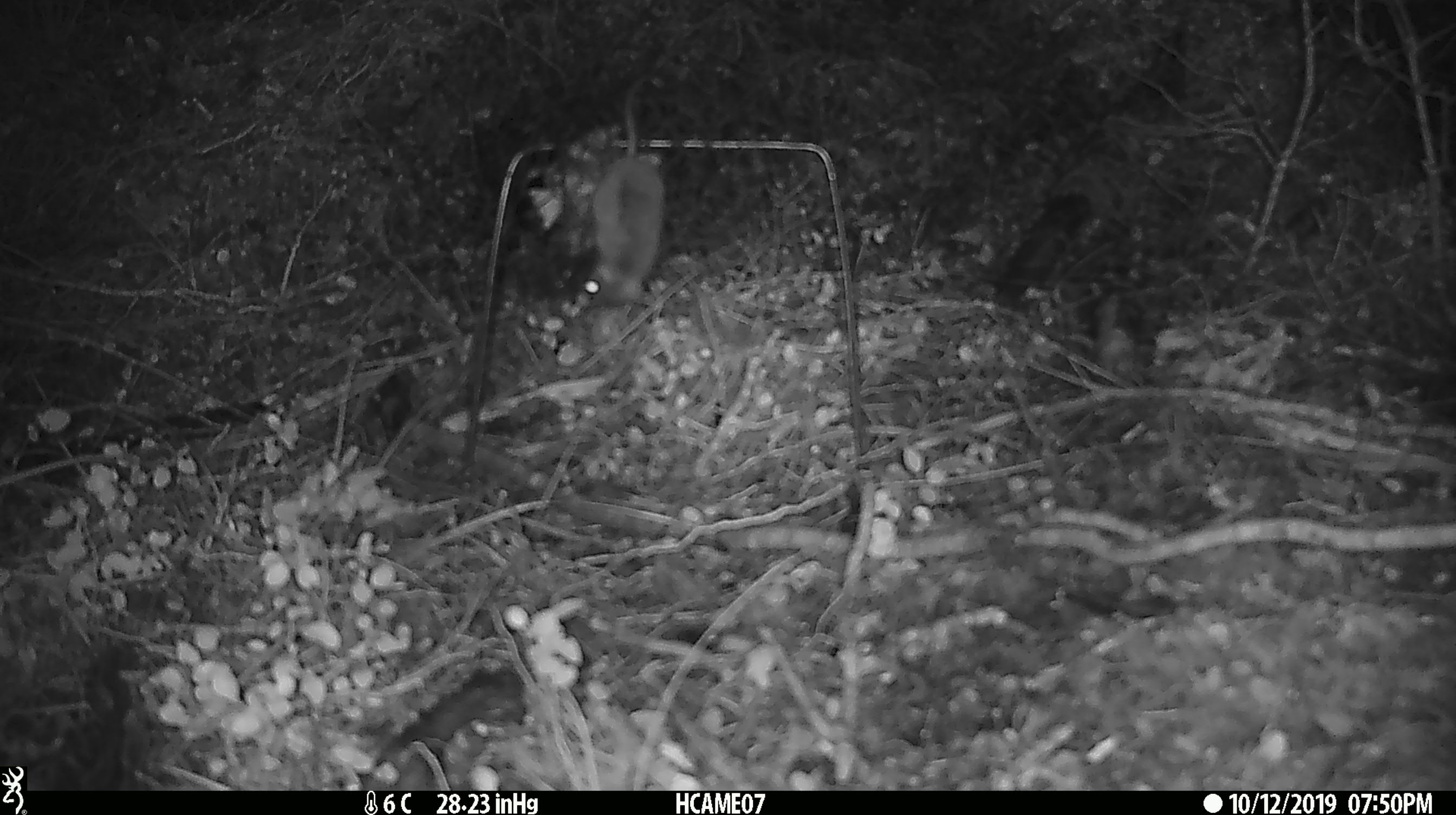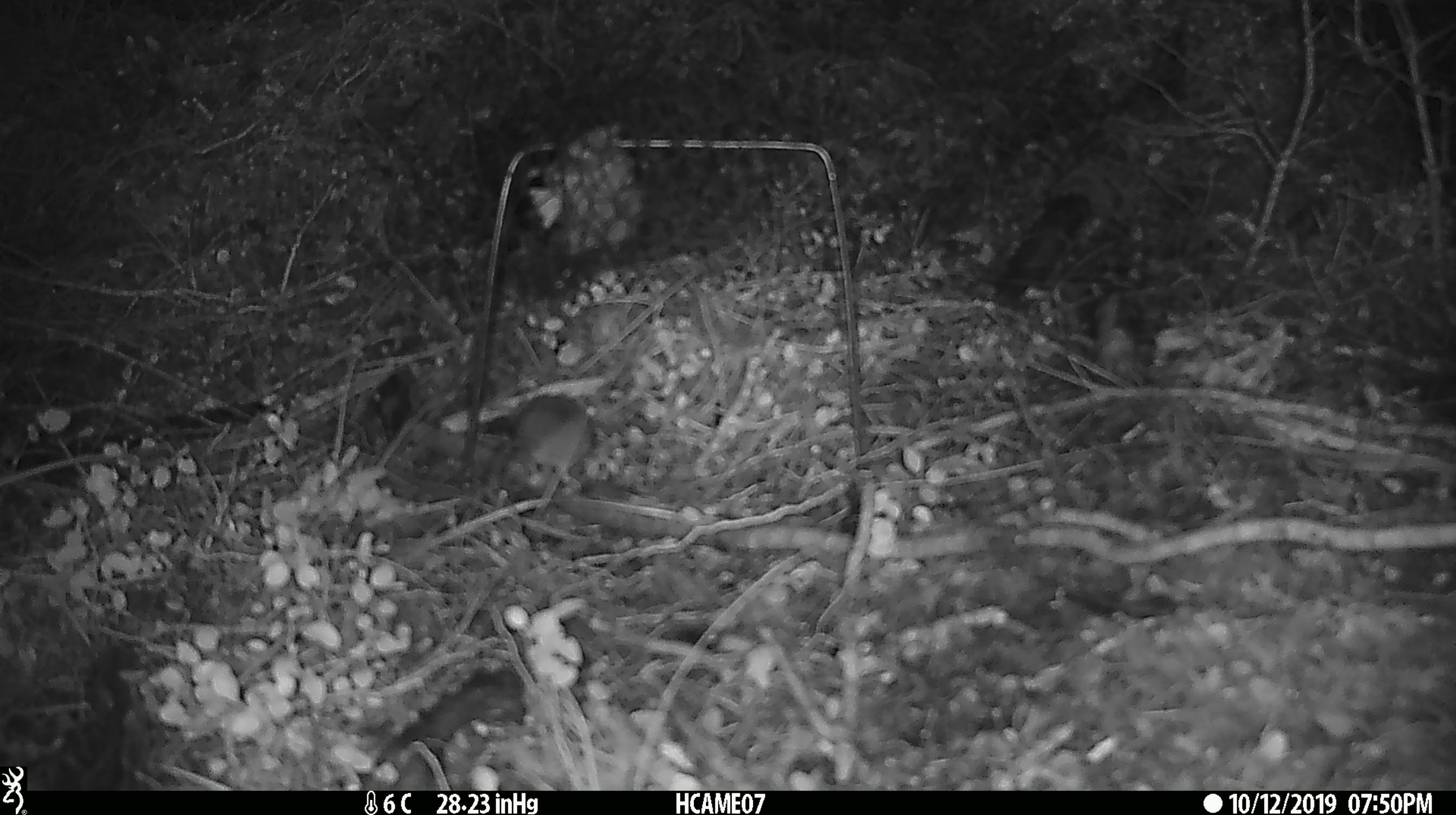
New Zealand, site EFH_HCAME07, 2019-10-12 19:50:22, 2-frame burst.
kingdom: Animalia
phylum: Chordata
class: Mammalia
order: Rodentia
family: Muridae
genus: Mus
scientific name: Mus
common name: mouse